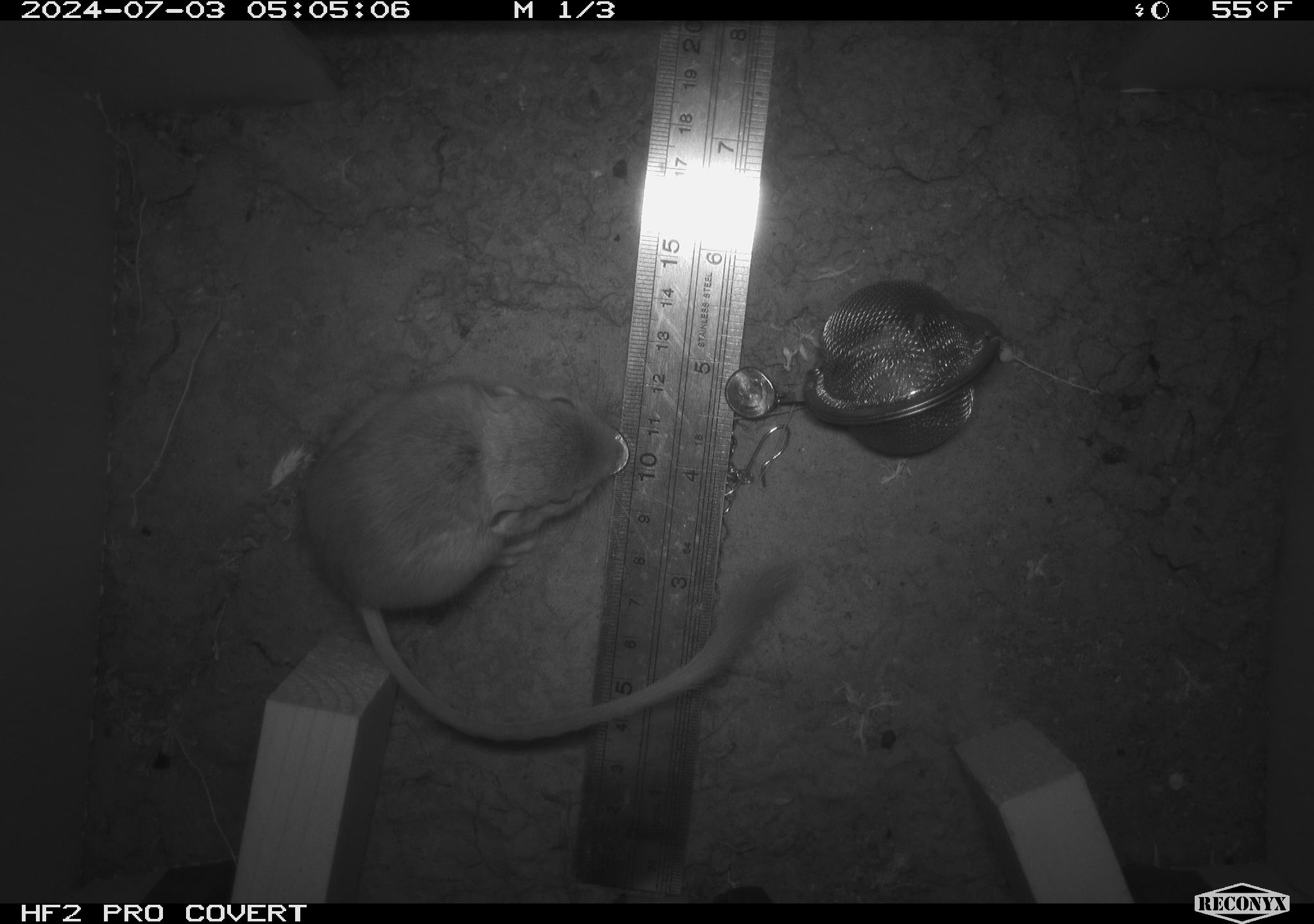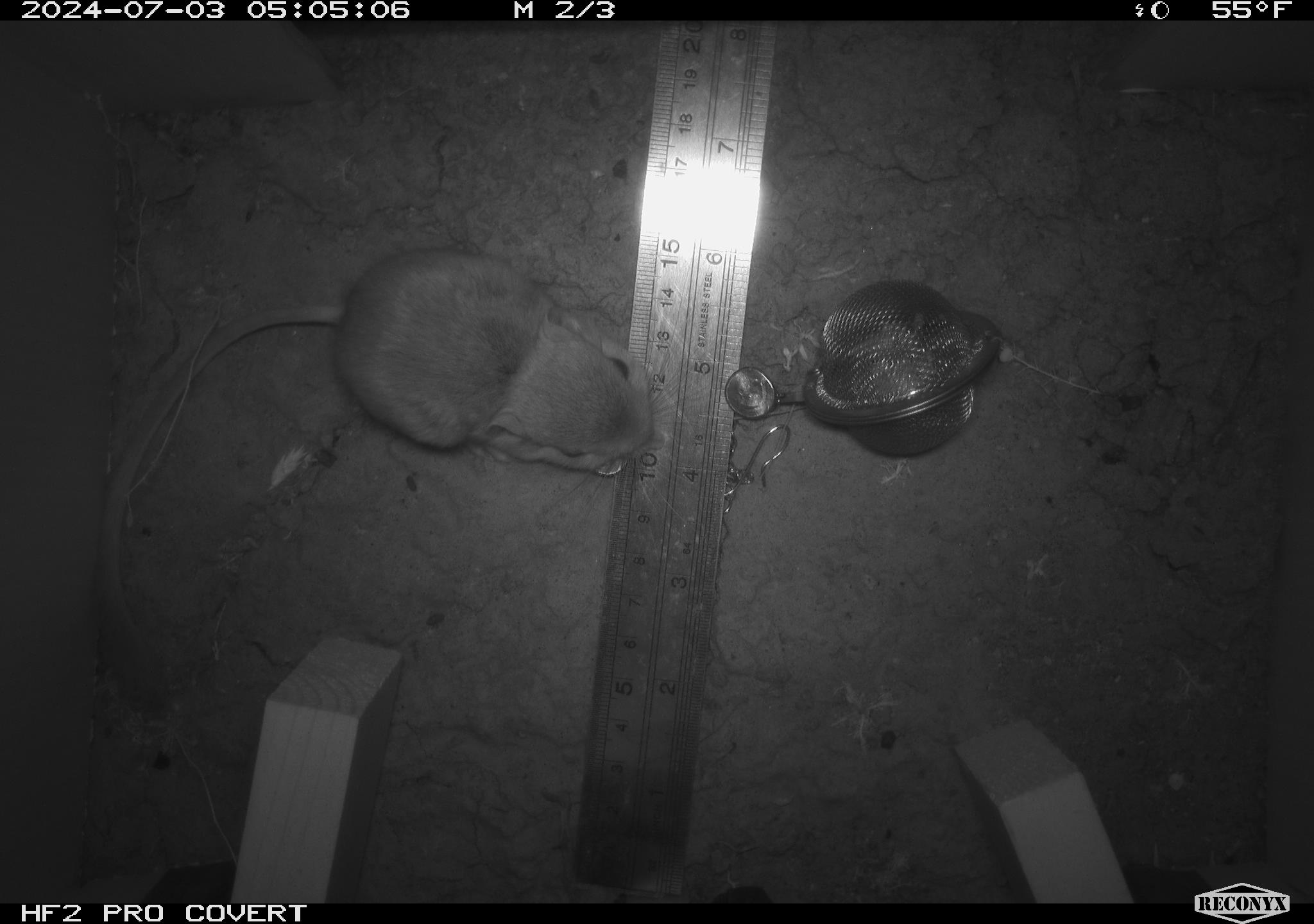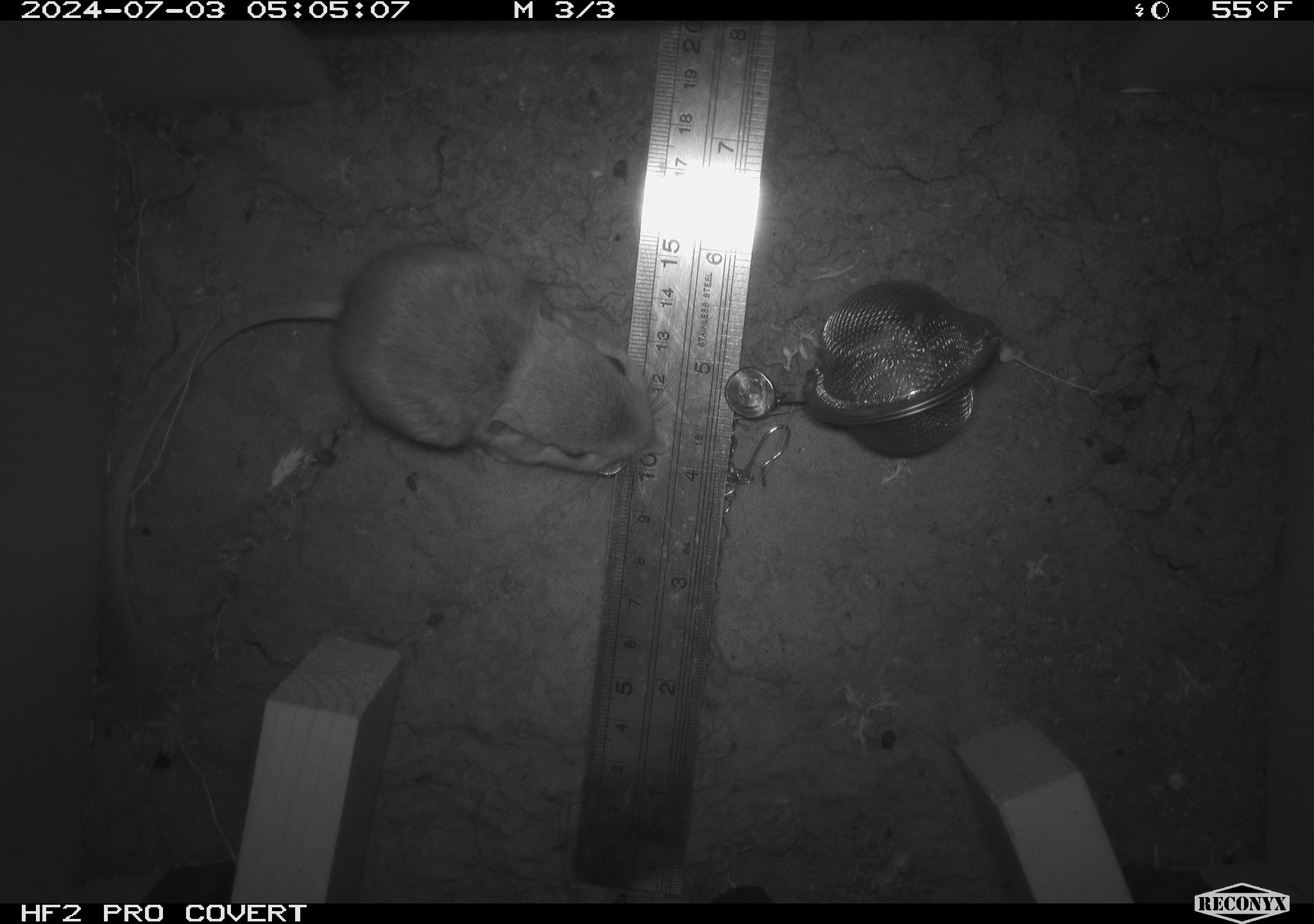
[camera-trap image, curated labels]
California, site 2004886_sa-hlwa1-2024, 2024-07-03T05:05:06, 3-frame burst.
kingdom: Animalia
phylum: Chordata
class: Mammalia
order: Rodentia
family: Heteromyidae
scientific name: Heteromyidae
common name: kangaroo rats and pocket mice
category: heteromyidae family